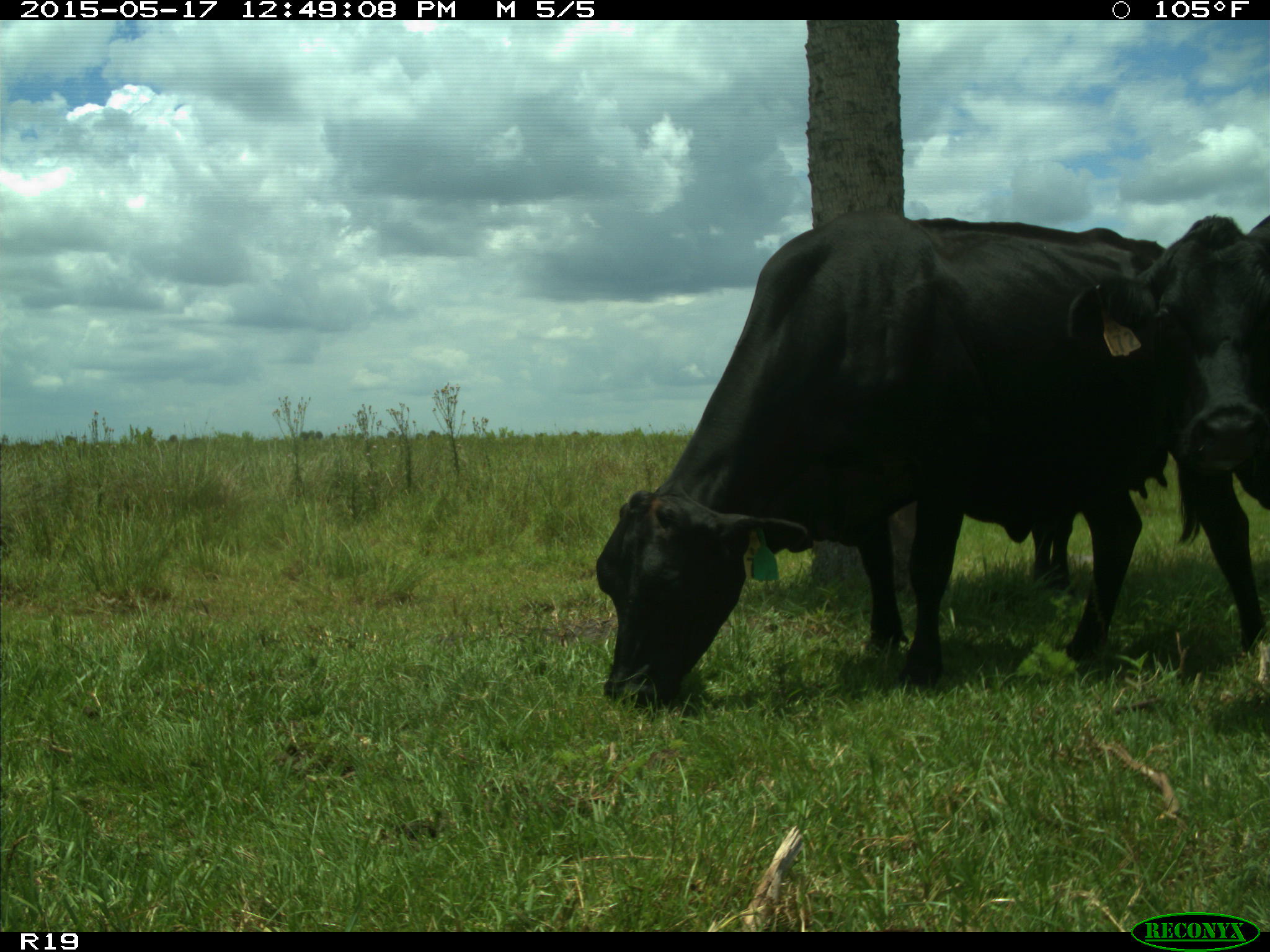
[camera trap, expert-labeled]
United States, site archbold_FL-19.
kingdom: Animalia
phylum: Chordata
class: Mammalia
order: Artiodactyla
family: Bovidae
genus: Bos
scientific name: Bos taurus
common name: domestic cow